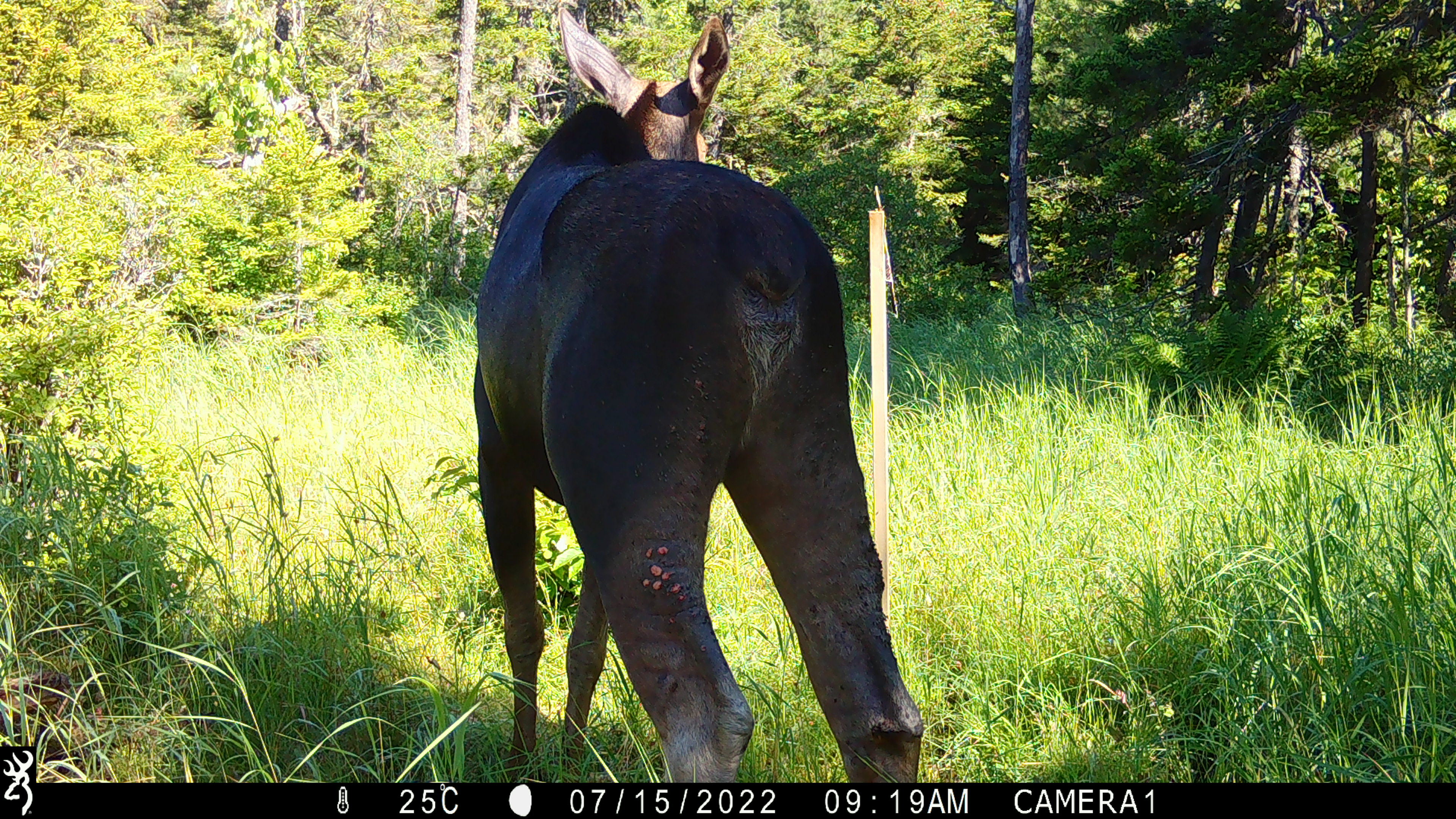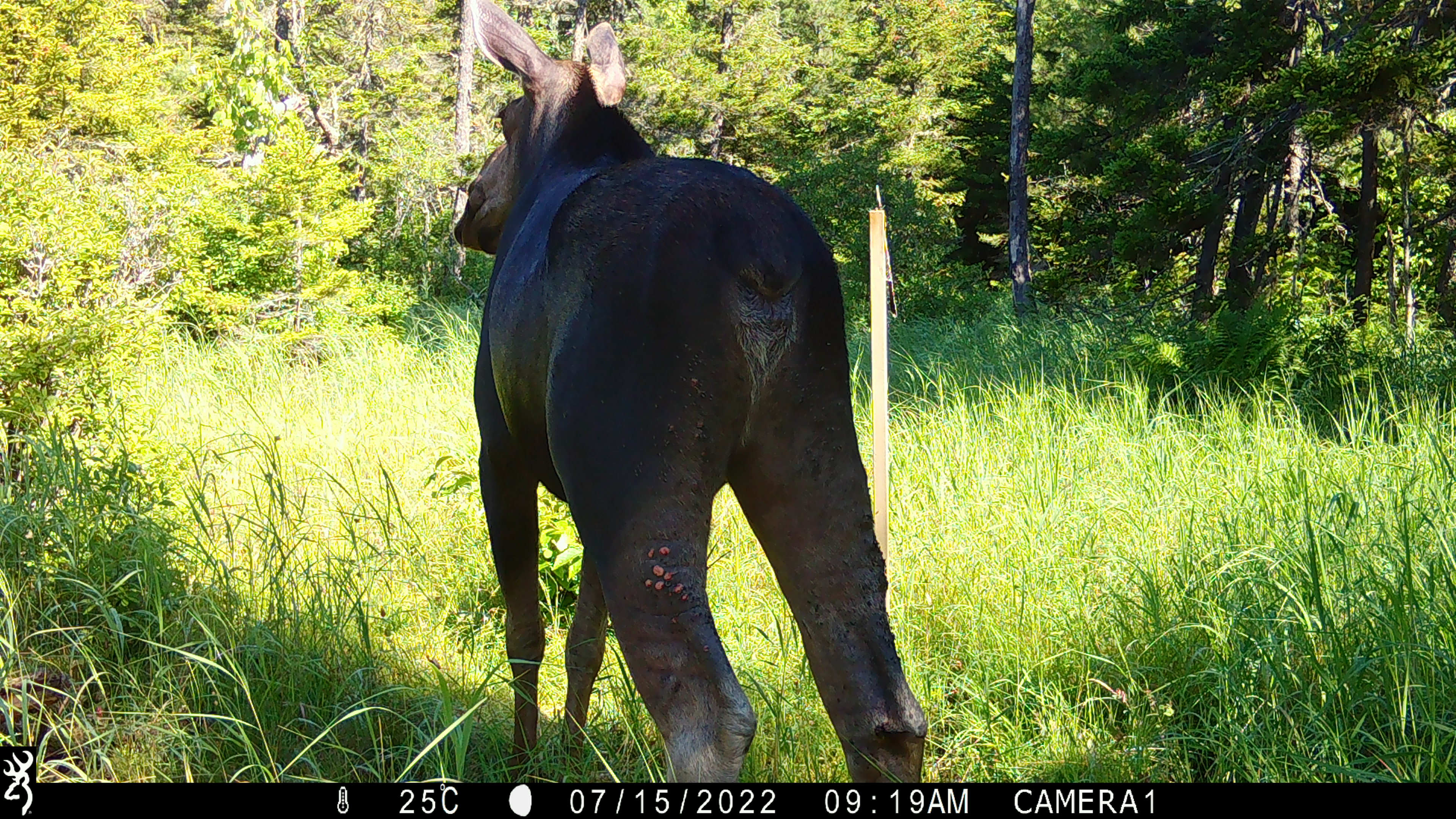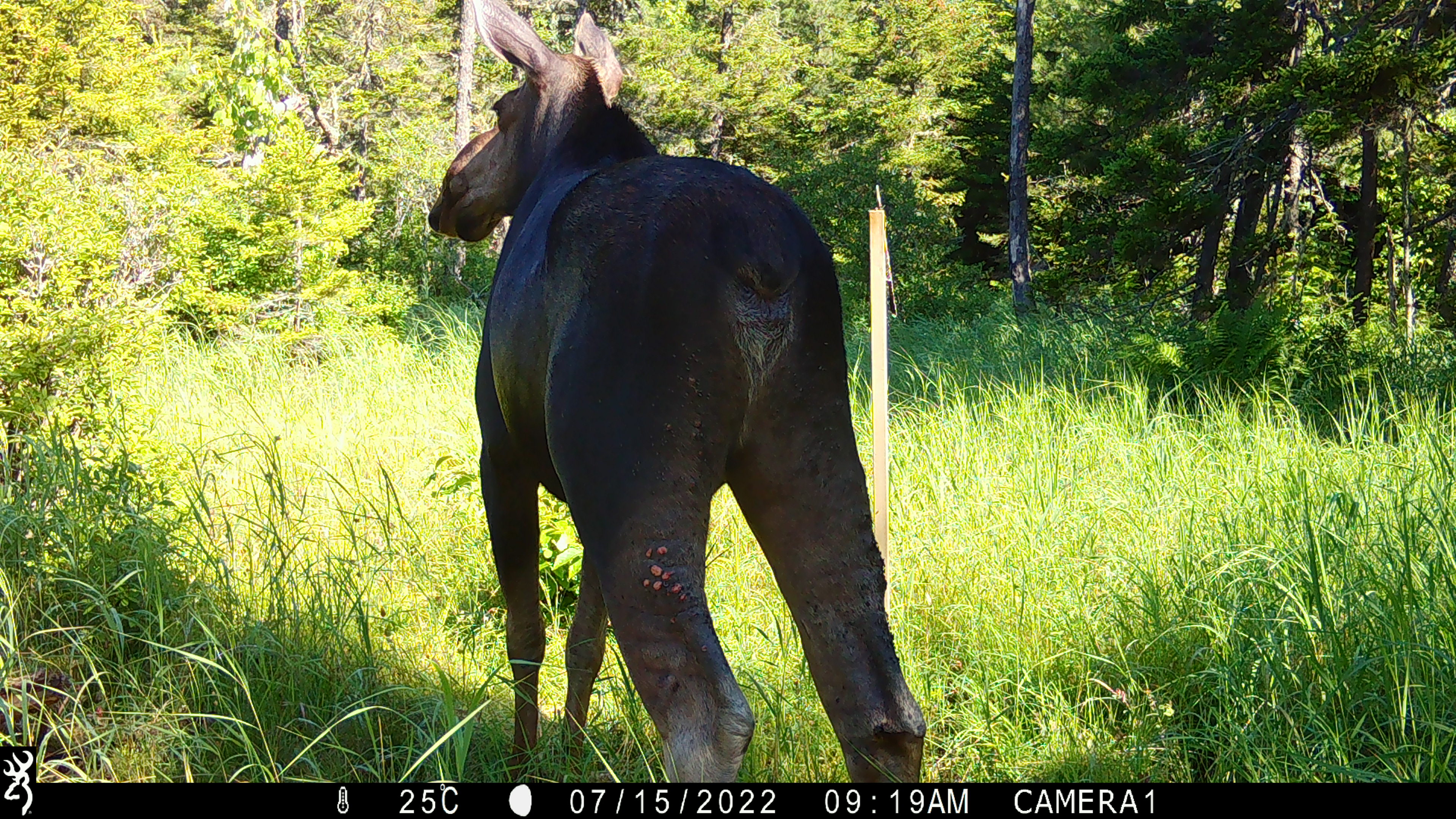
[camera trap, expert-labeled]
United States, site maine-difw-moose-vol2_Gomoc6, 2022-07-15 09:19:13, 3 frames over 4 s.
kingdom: Animalia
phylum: Chordata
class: Mammalia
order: Artiodactyla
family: Cervidae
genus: Alces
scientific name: Alces alces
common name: moose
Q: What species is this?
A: Moose (Alces alces).